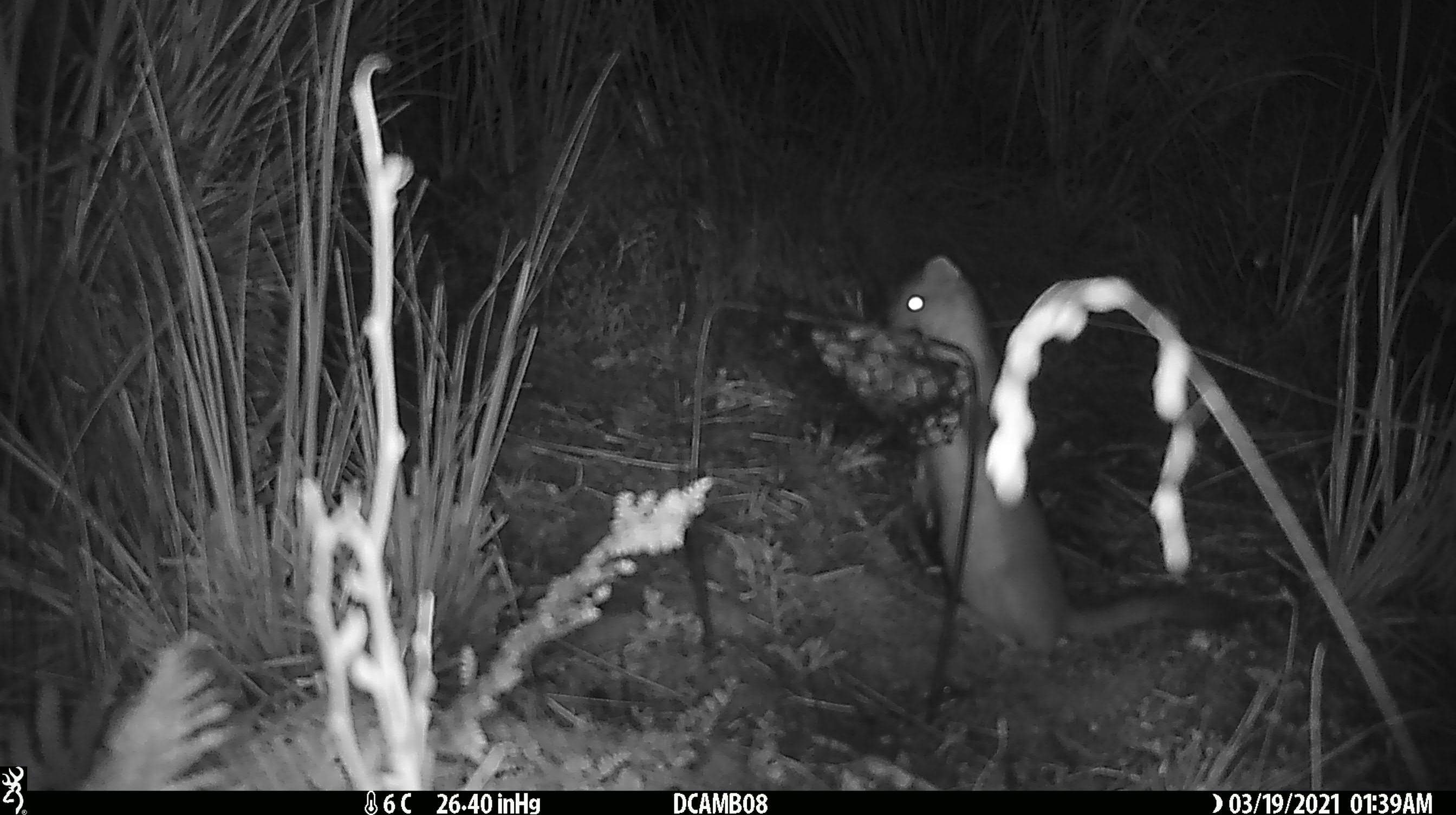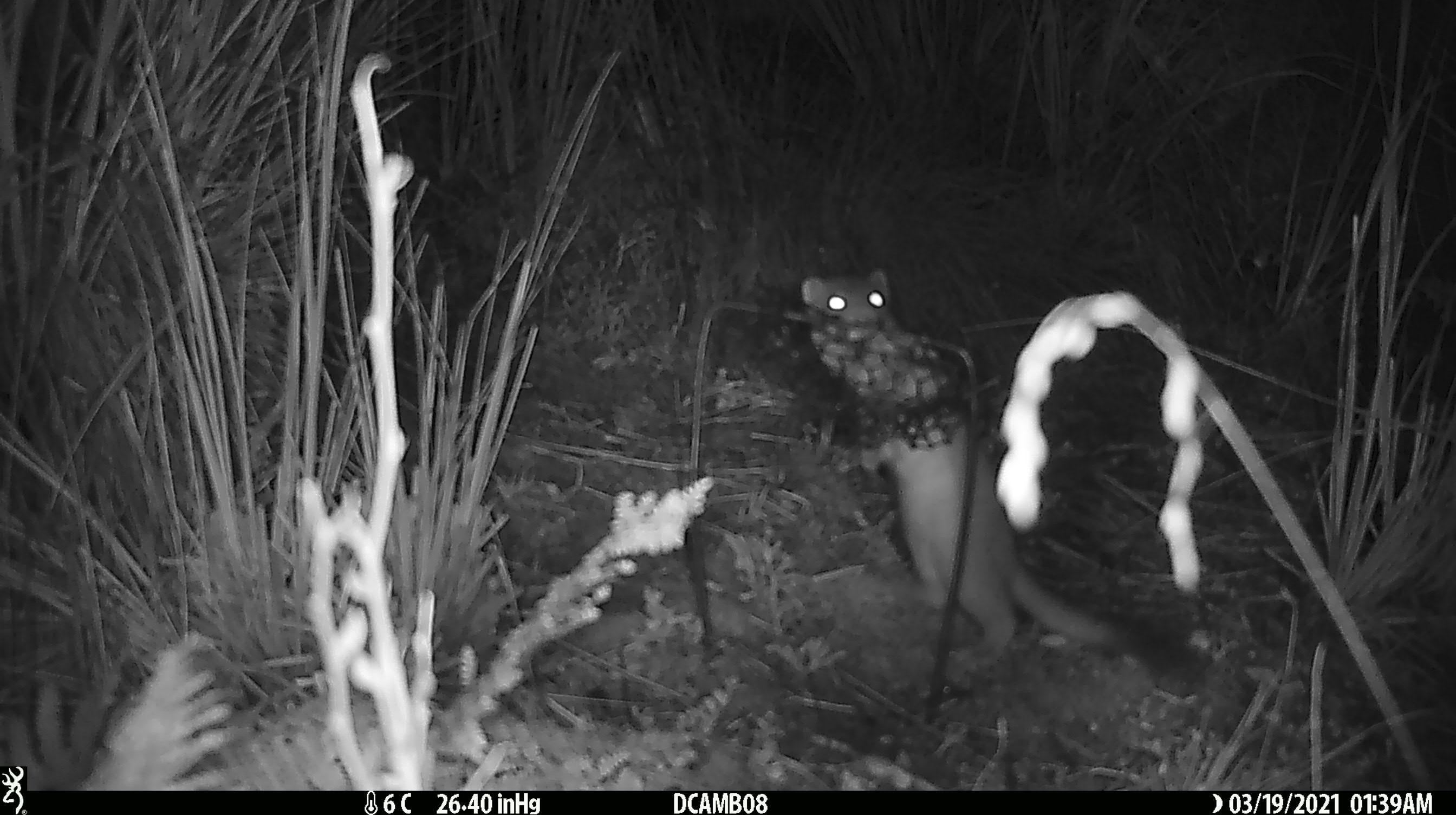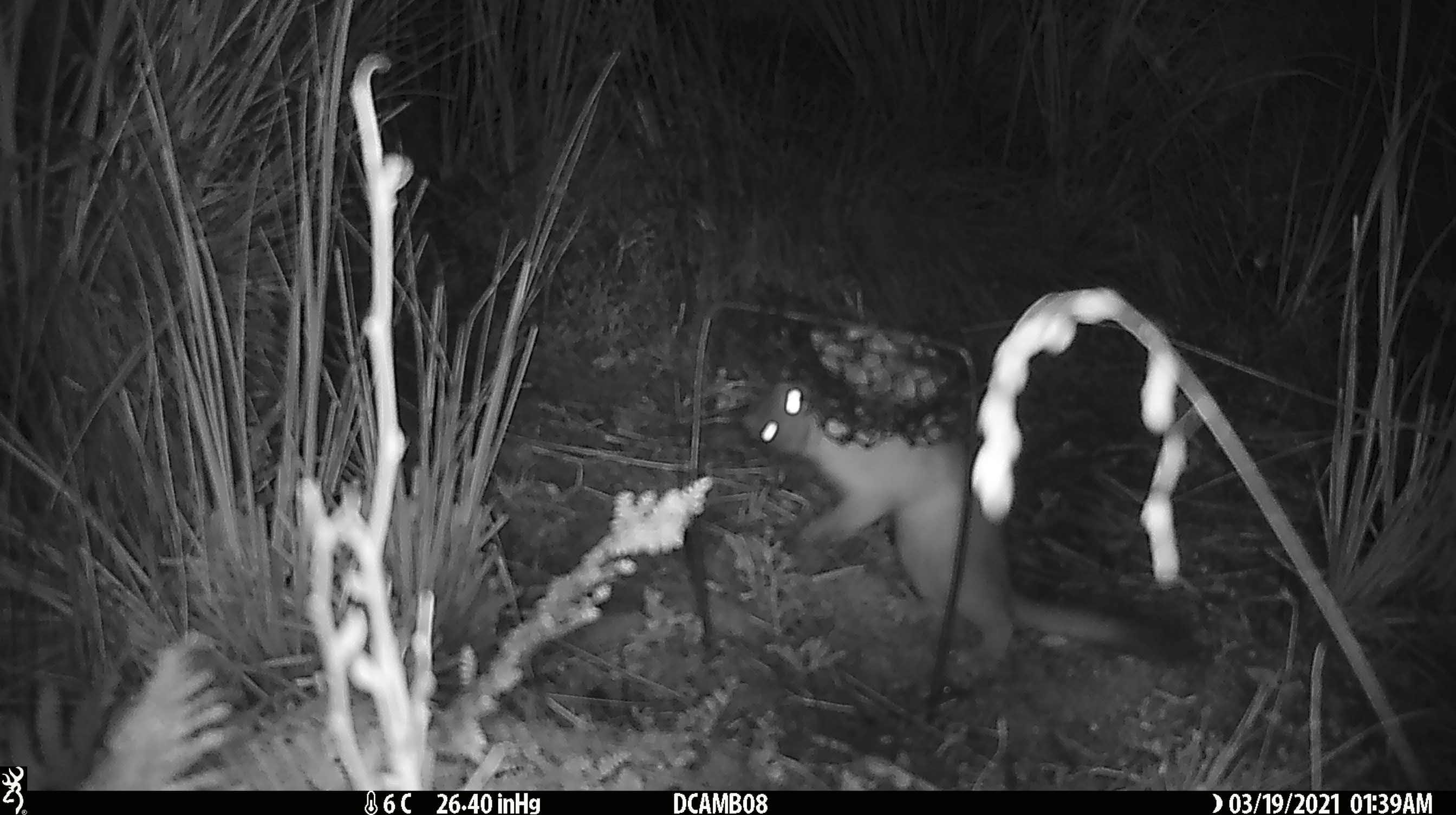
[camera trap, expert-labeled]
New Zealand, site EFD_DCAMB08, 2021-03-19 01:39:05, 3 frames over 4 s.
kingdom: Animalia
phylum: Chordata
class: Mammalia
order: Carnivora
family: Mustelidae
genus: Mustela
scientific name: Mustela erminea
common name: stoat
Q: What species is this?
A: Stoat (Mustela erminea).